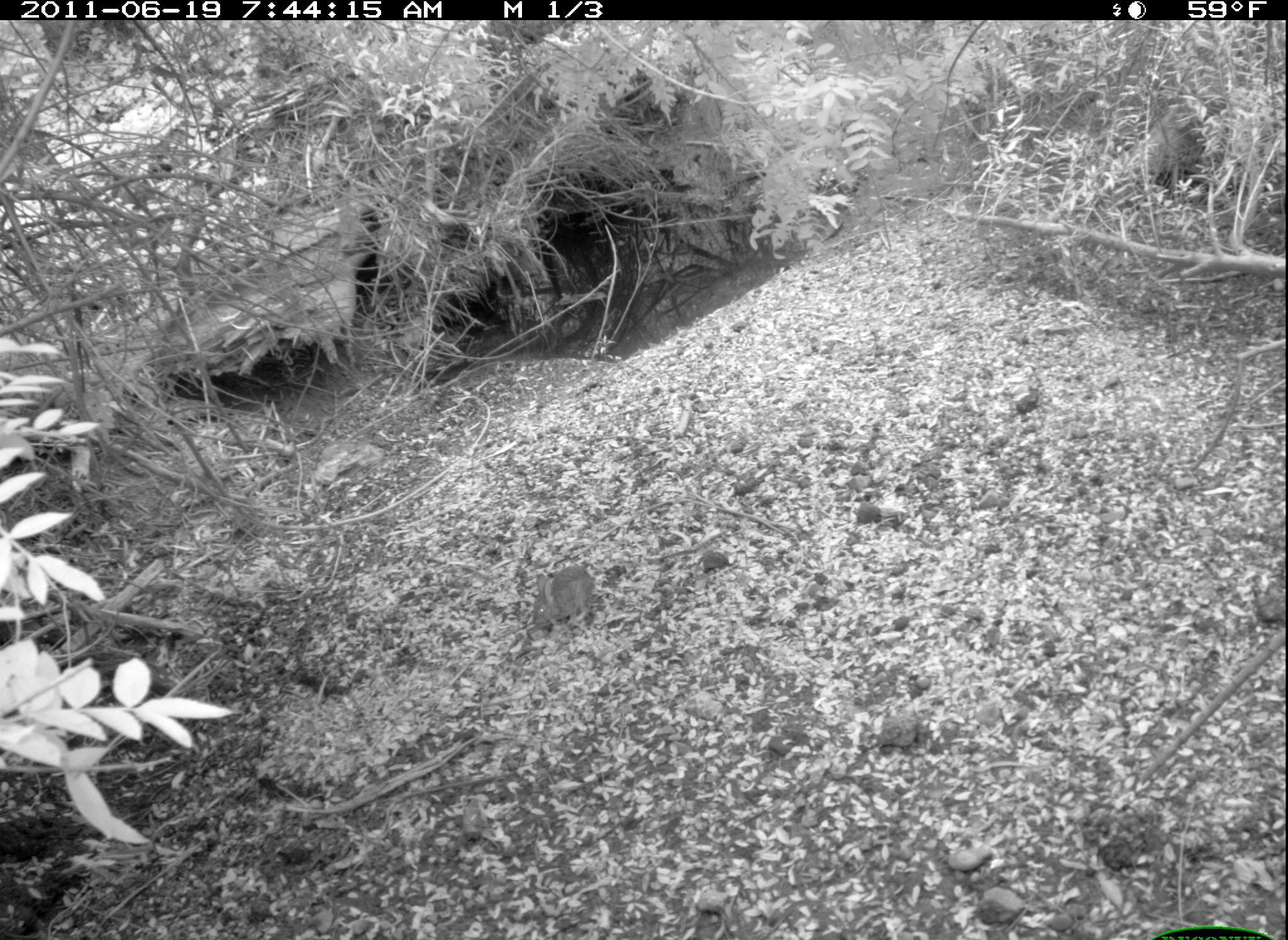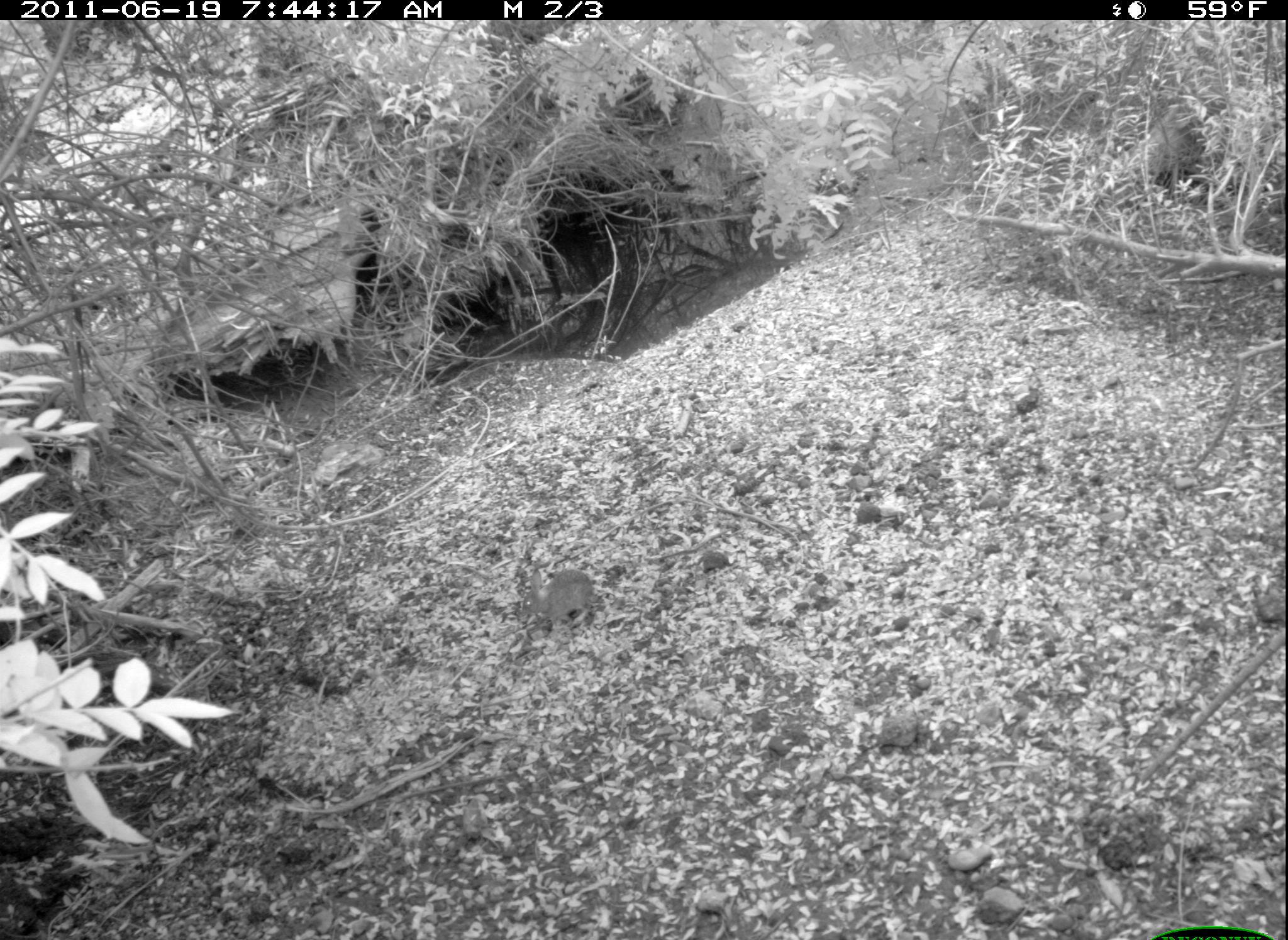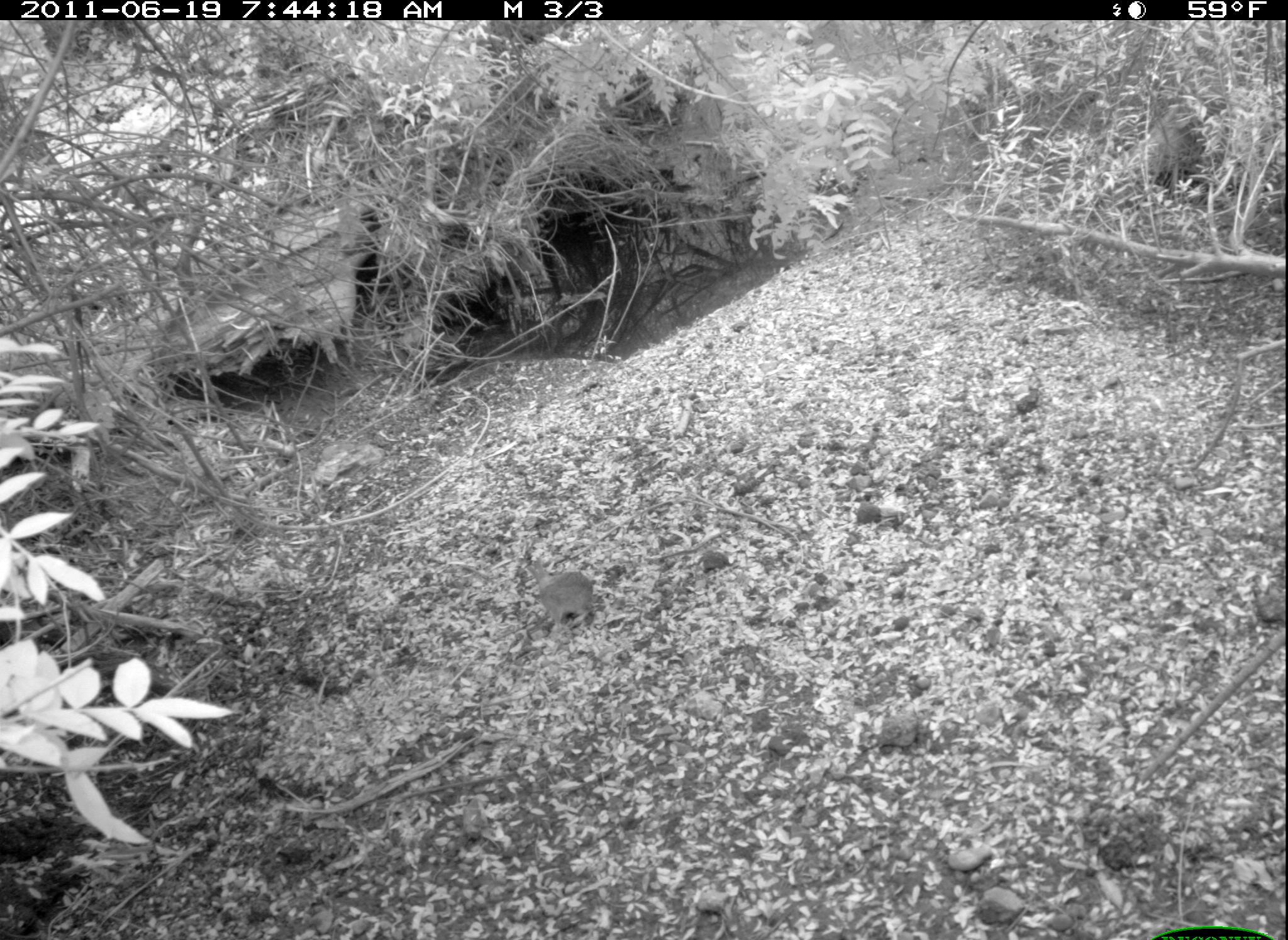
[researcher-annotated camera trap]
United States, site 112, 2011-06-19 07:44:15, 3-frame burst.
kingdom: Animalia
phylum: Chordata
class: Mammalia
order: Lagomorpha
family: Leporidae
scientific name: Leporidae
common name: rabbits and hares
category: rabbit